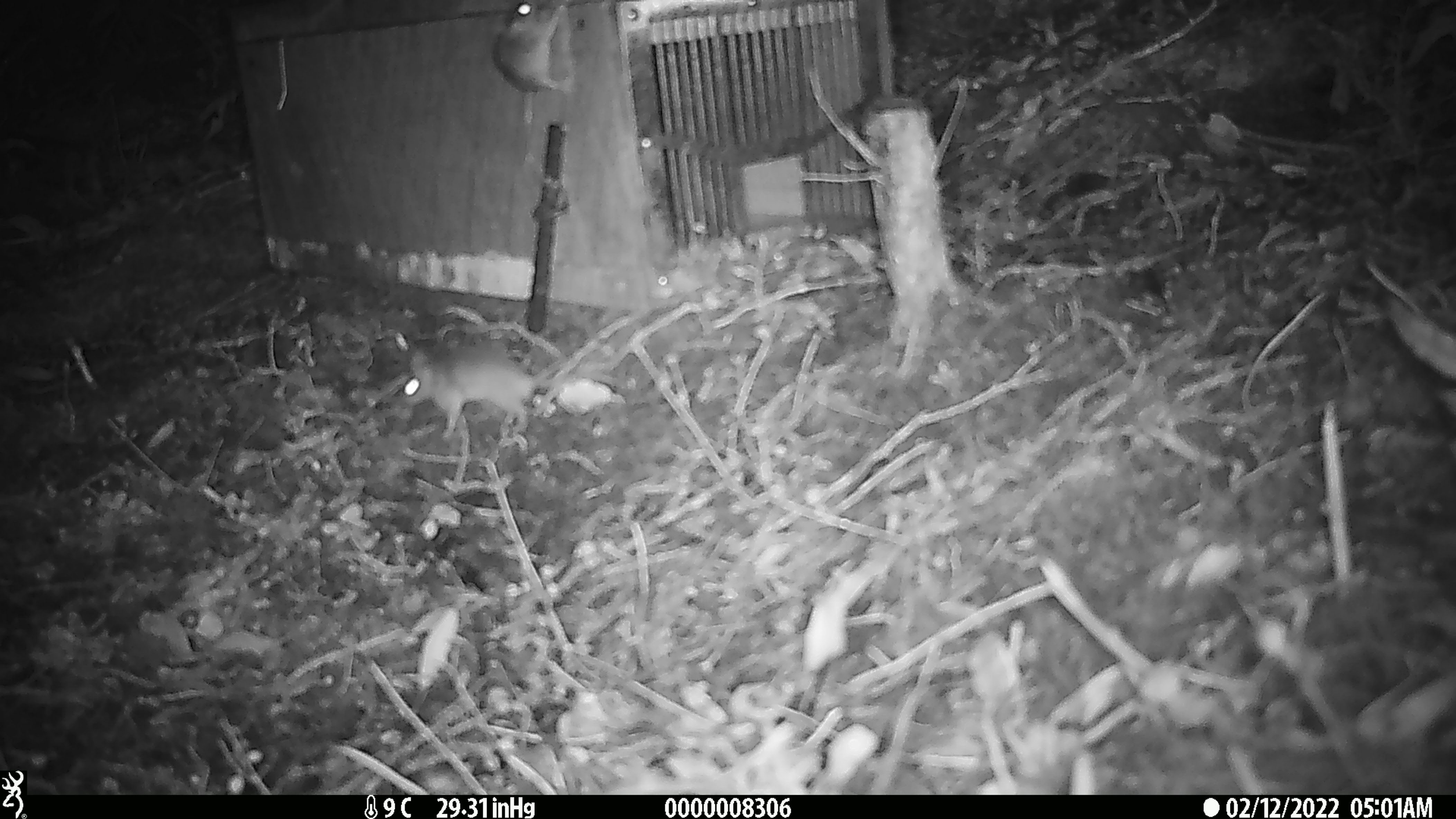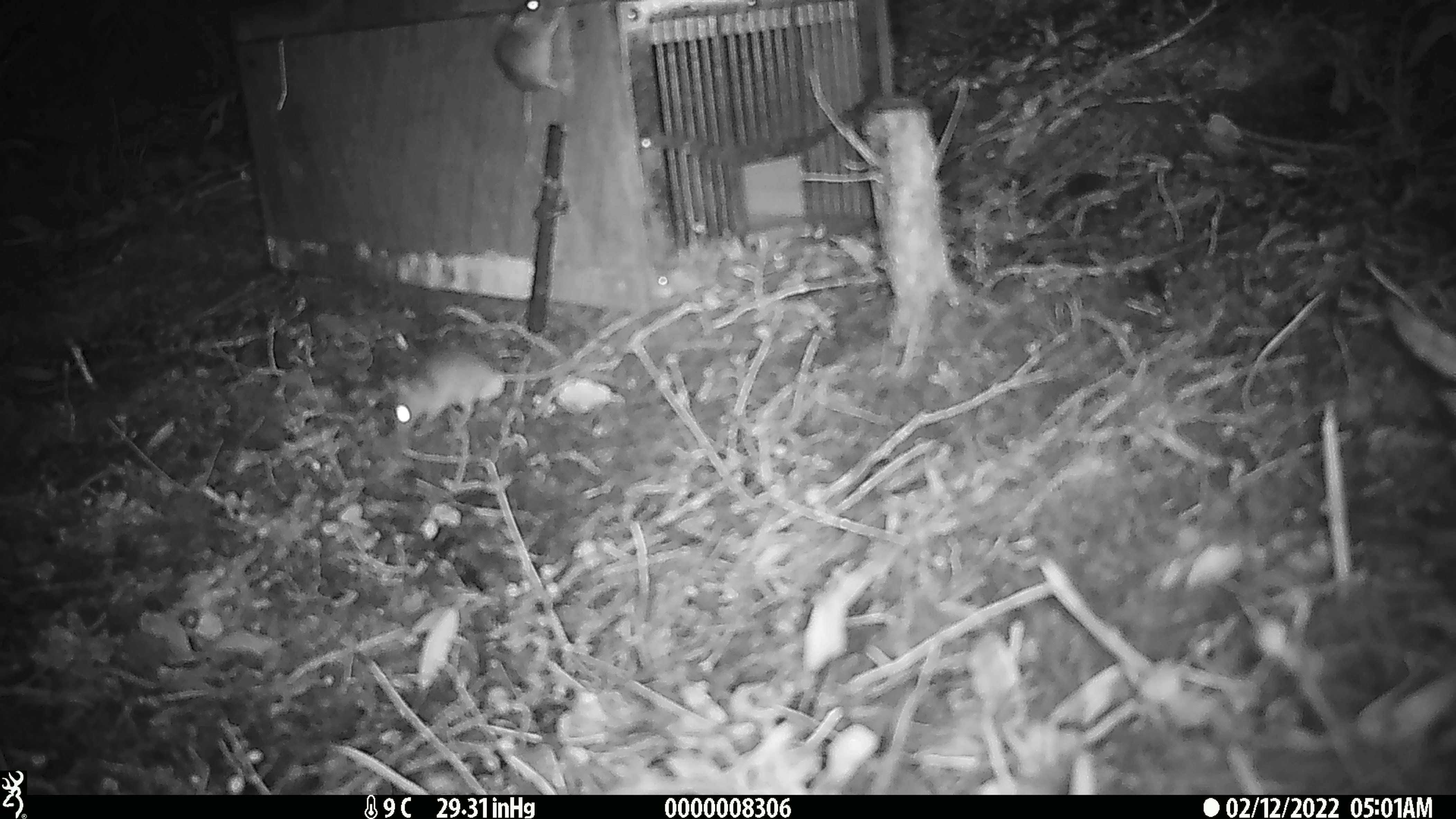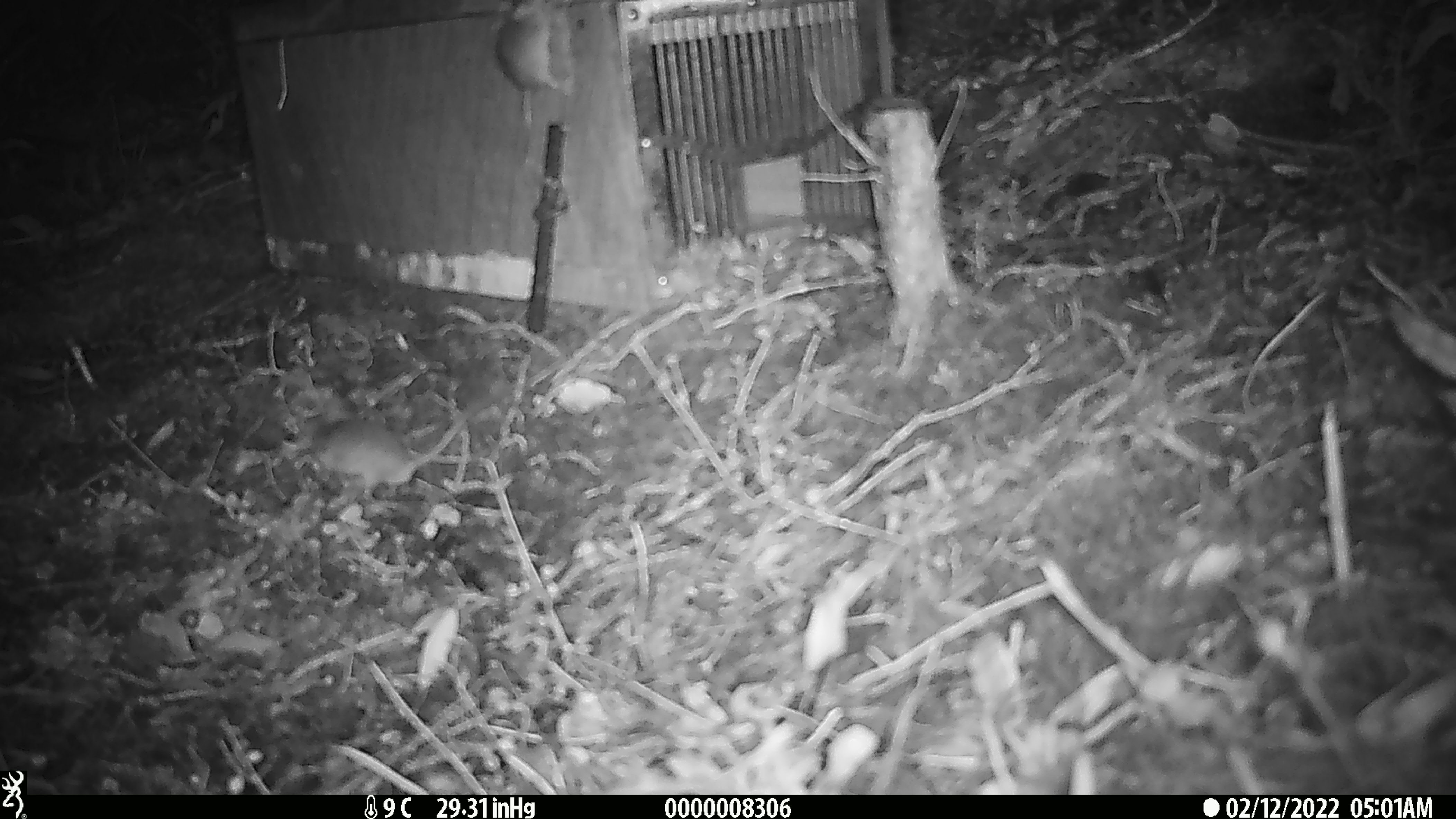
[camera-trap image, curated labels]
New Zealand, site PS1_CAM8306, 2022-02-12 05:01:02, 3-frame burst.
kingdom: Animalia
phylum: Chordata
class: Mammalia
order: Rodentia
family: Muridae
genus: Mus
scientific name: Mus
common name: mouse